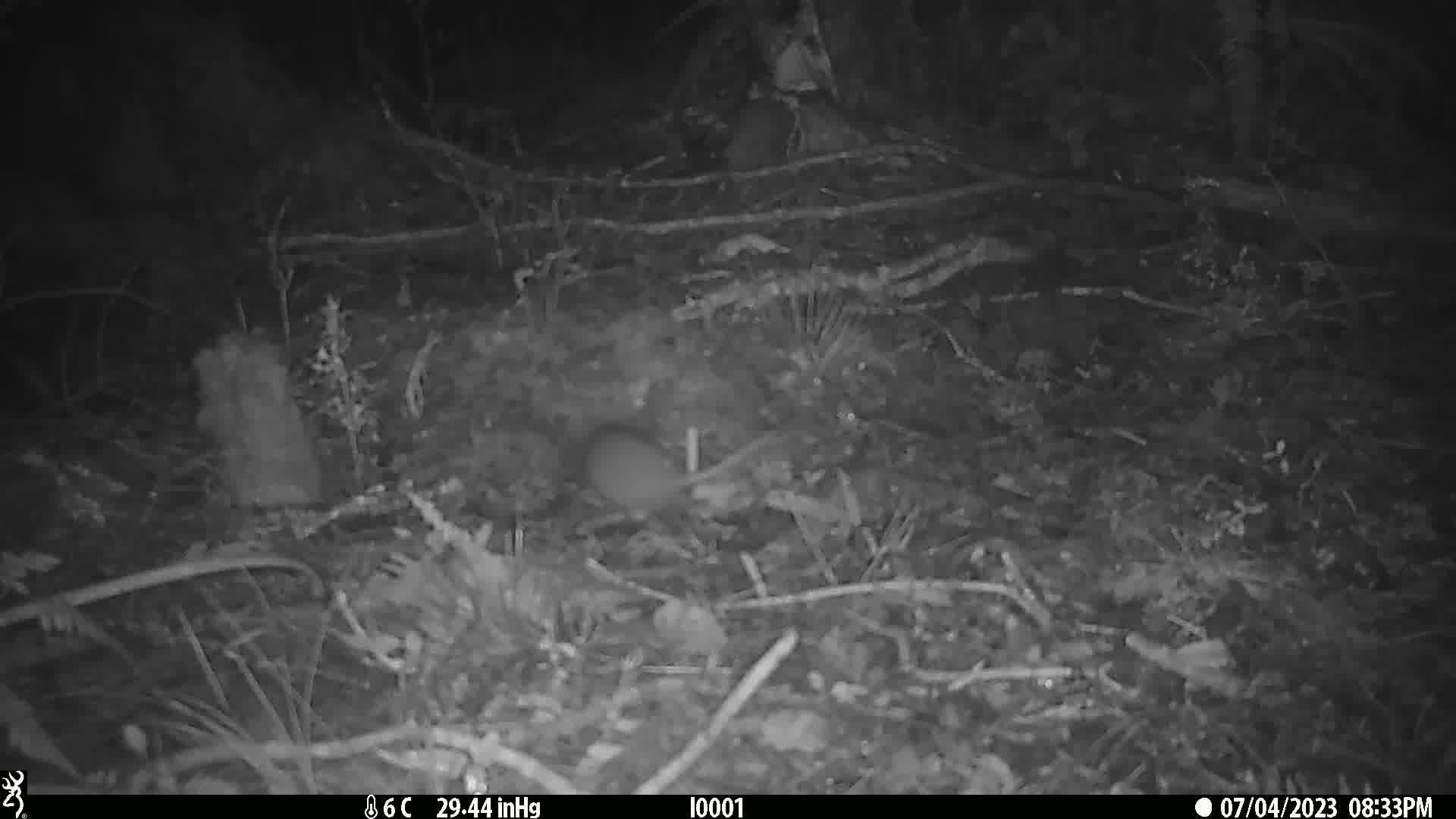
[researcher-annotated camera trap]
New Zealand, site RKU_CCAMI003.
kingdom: Animalia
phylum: Chordata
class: Mammalia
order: Rodentia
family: Muridae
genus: Rattus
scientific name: Rattus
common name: rat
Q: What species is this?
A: Rat (Rattus).